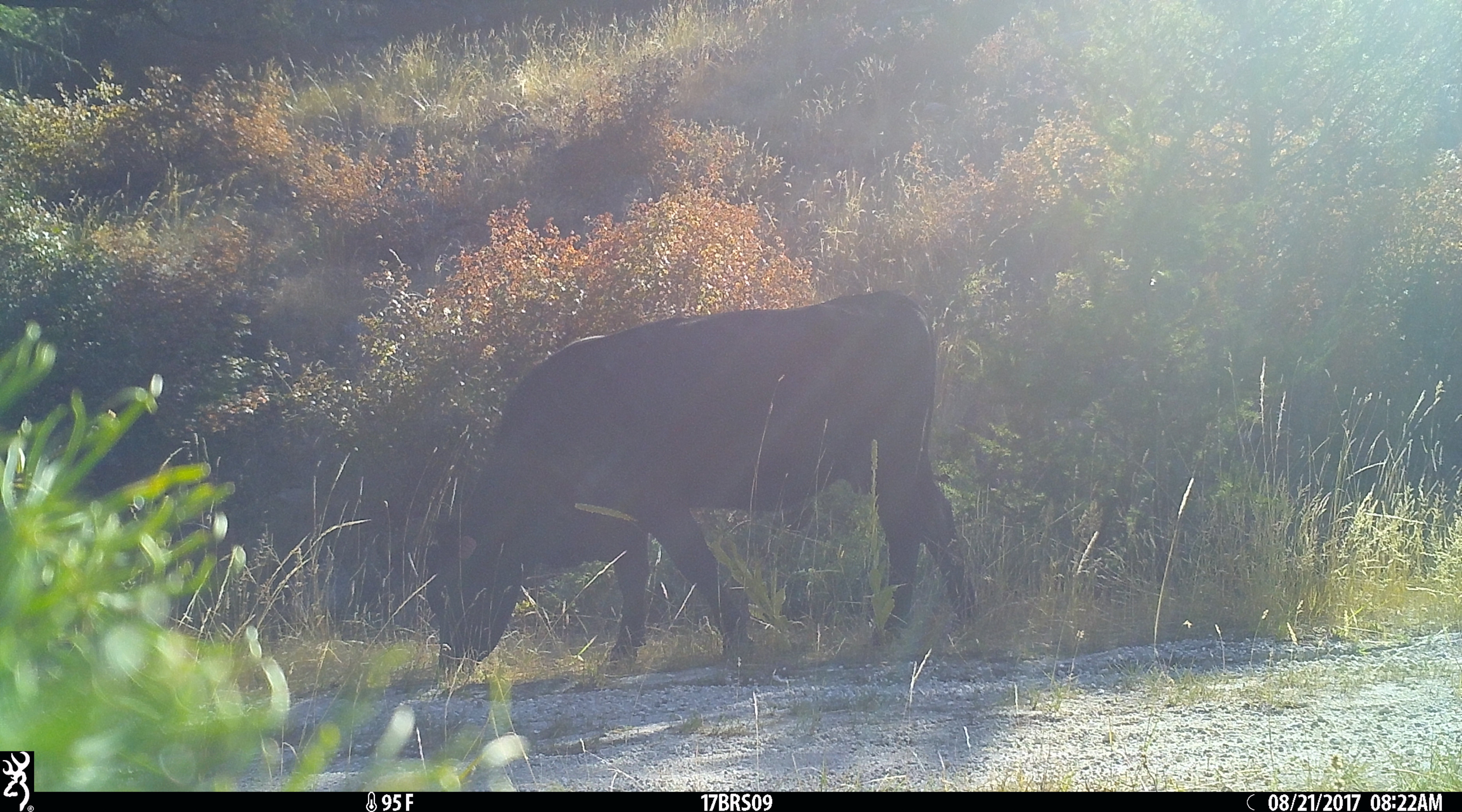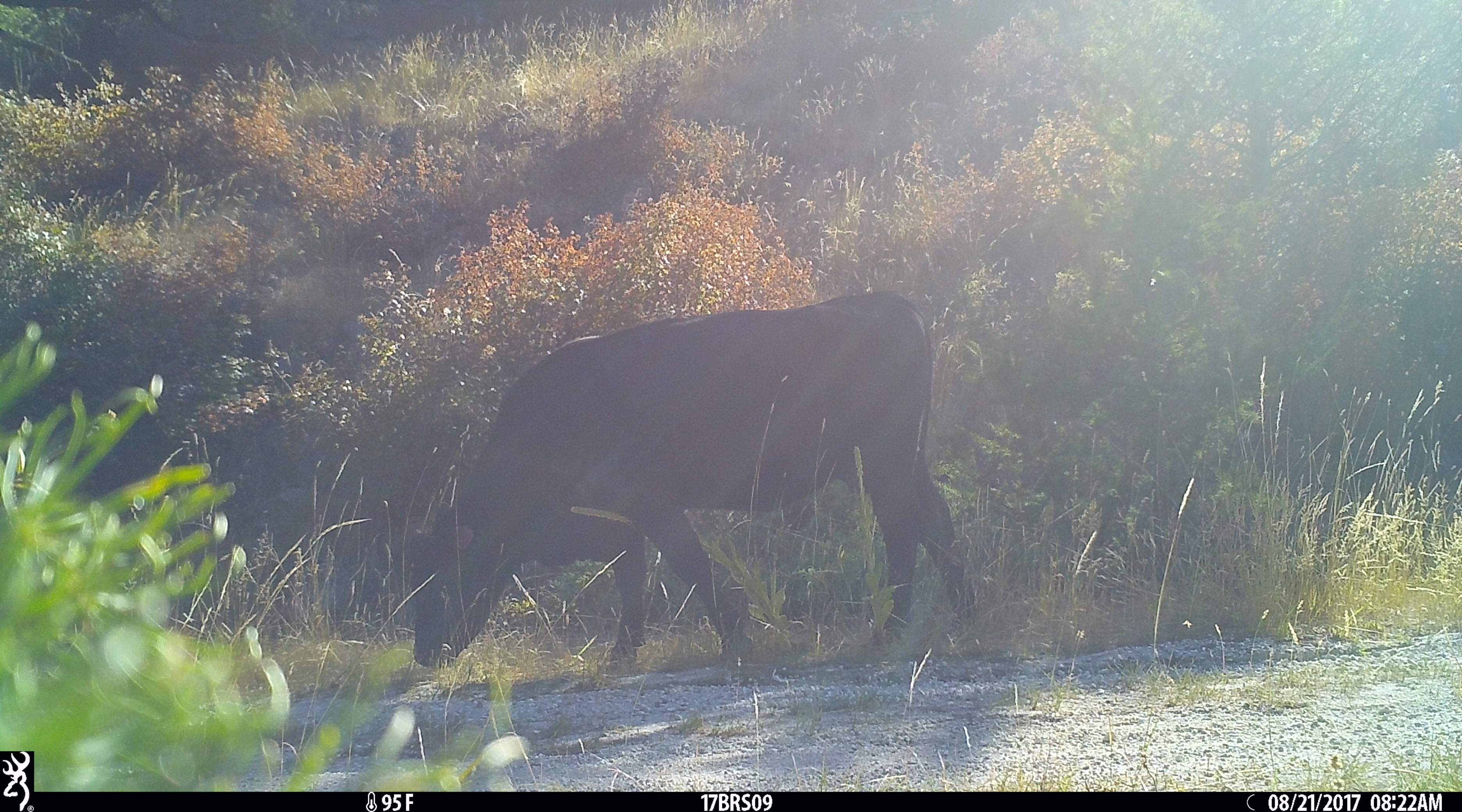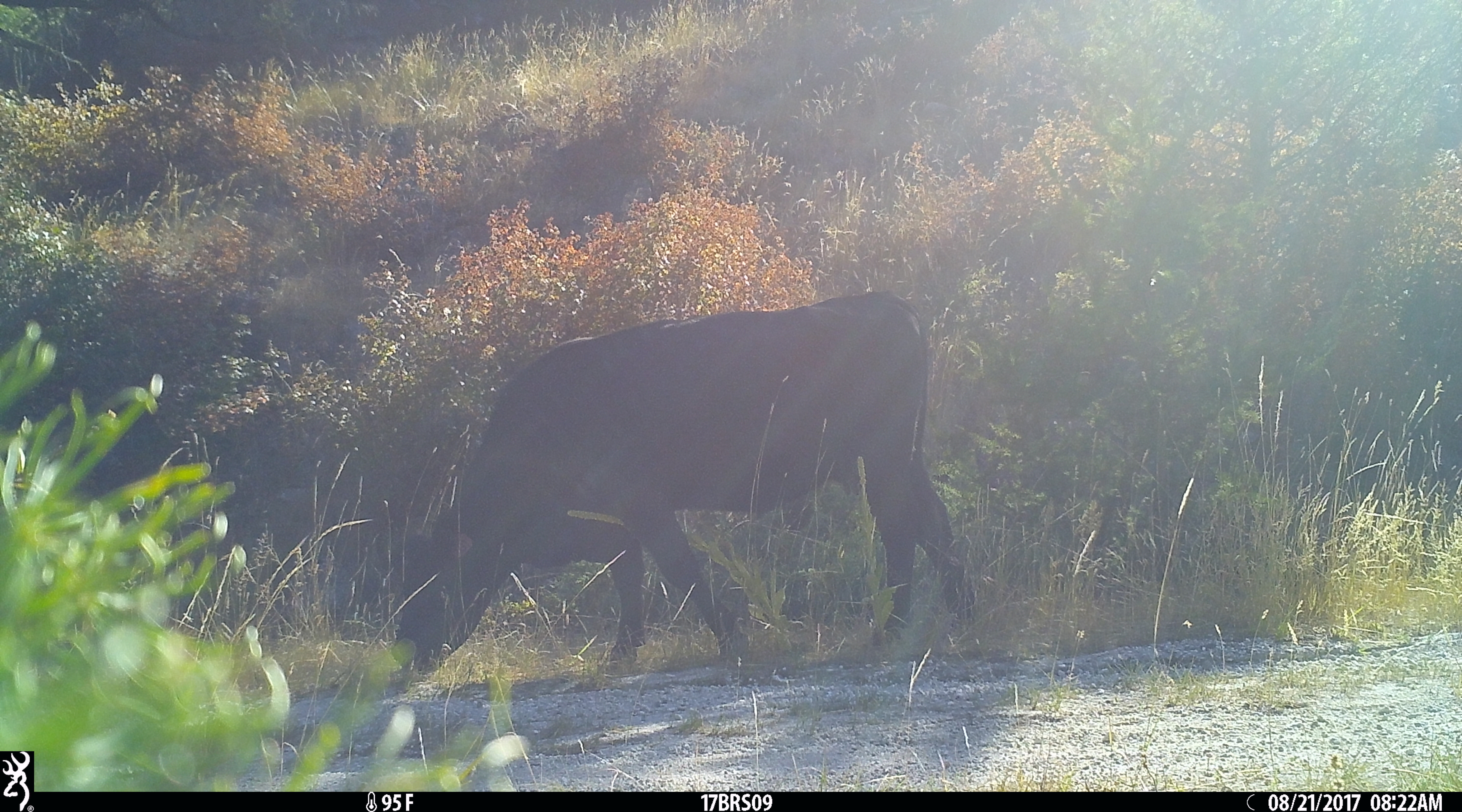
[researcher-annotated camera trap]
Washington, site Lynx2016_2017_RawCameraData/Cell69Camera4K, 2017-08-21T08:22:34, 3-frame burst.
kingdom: Animalia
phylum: Chordata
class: Mammalia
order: Artiodactyla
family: Bovidae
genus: Bos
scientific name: Bos taurus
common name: domestic cattle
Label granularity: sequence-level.